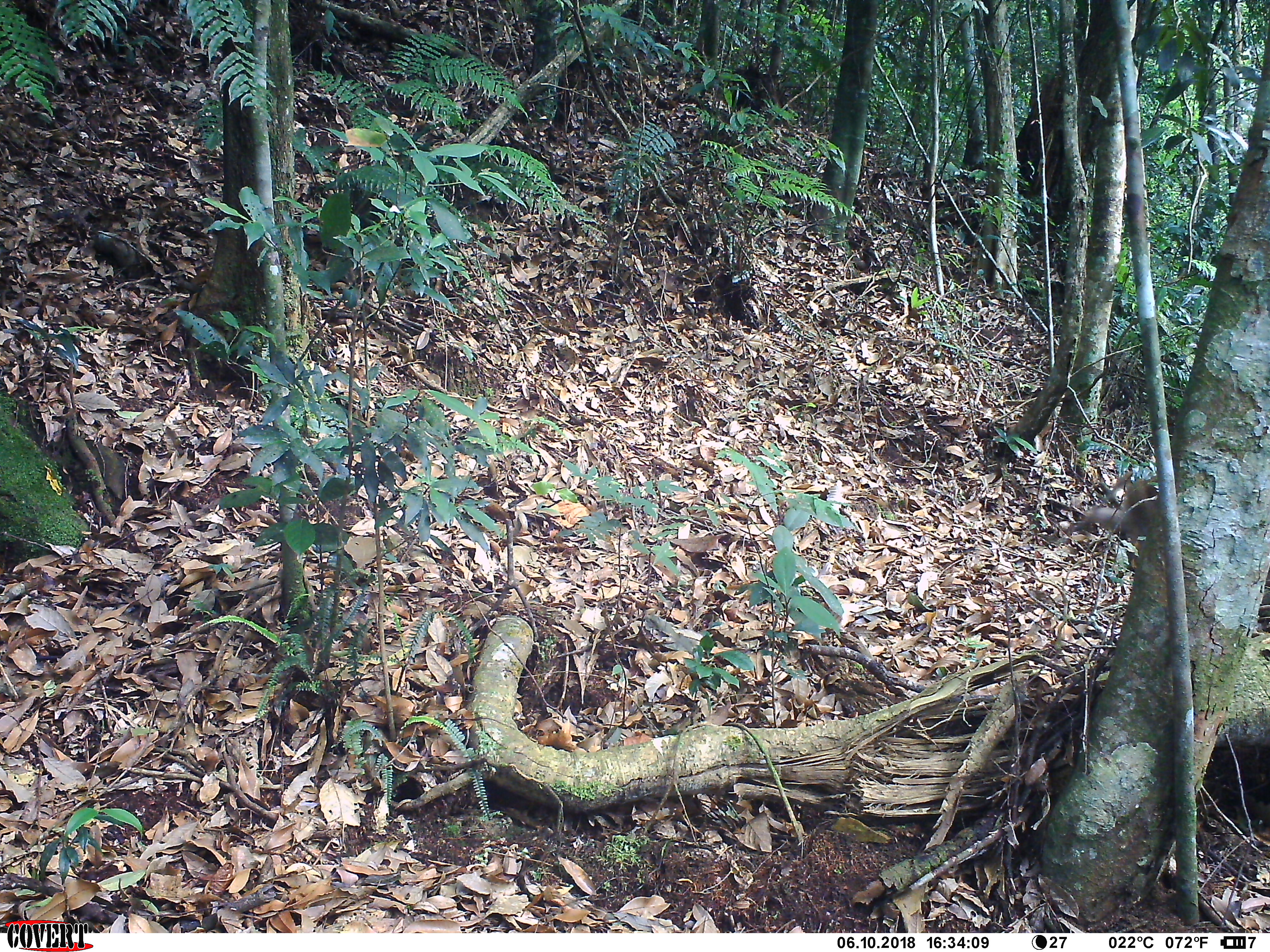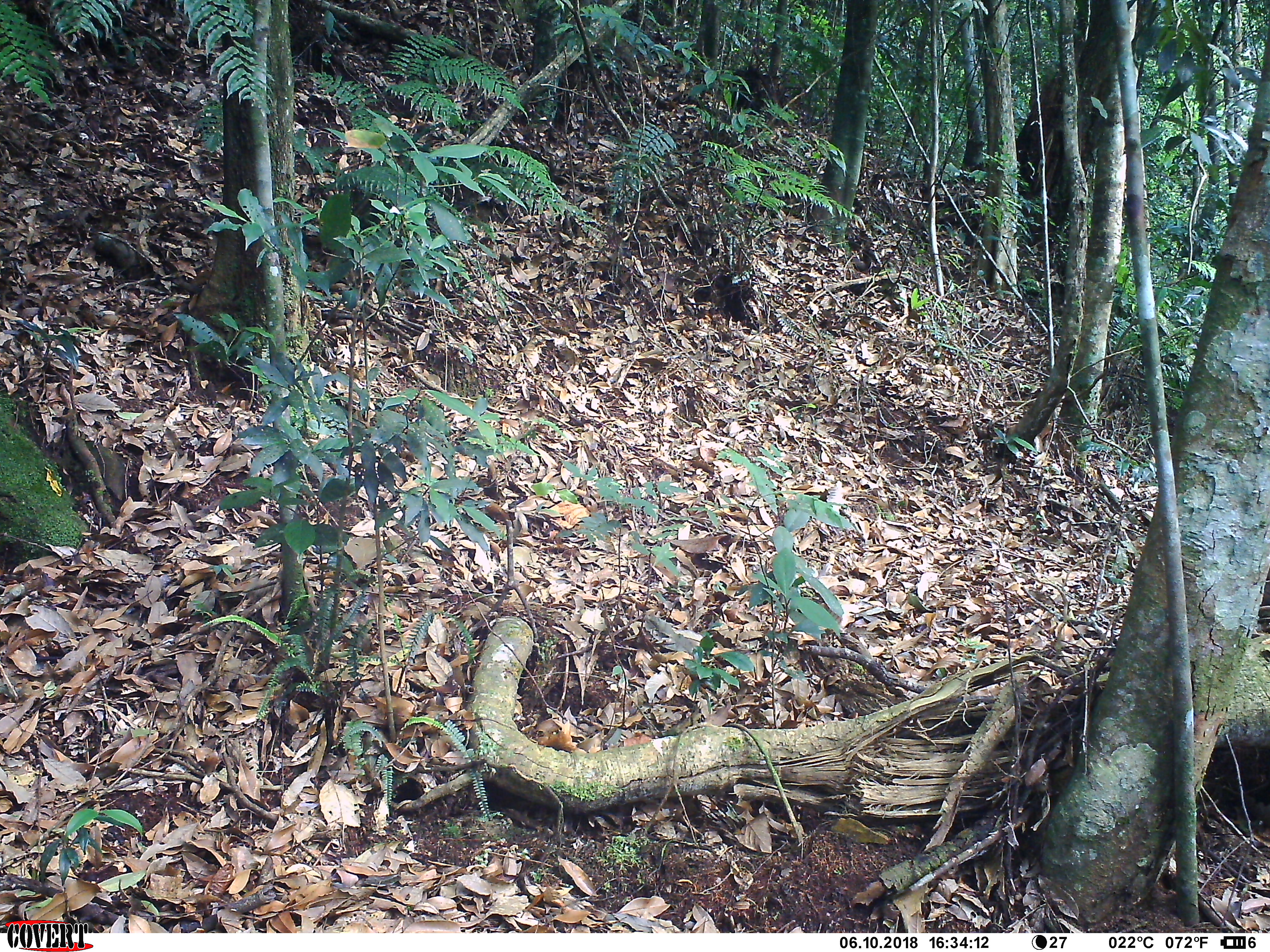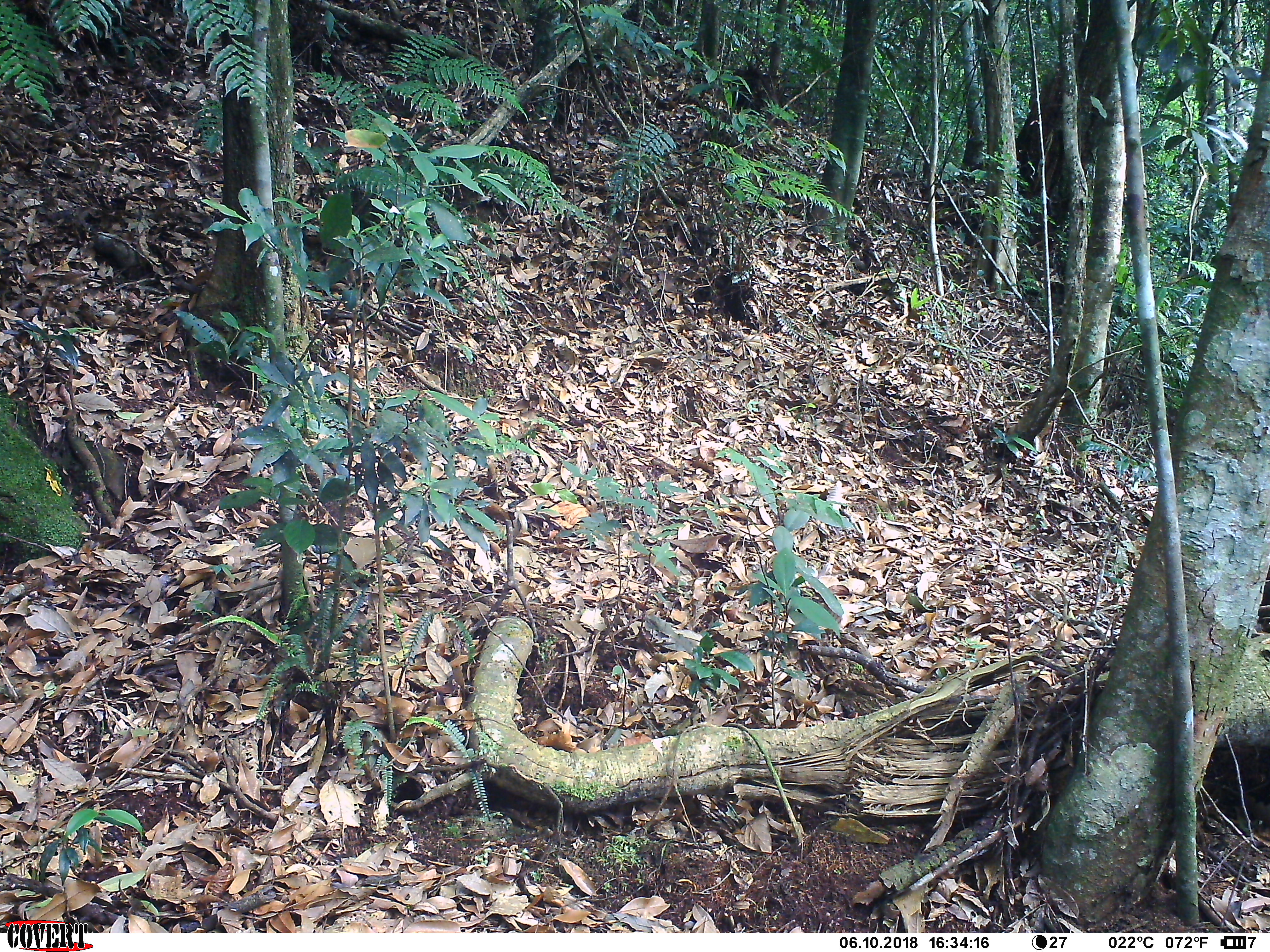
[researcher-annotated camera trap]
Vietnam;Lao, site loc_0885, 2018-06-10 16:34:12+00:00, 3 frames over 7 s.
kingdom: Animalia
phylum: Chordata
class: Mammalia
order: Primates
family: Cercopithecidae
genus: Macaca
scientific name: Macaca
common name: macaque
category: macaque not stump tailed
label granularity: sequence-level